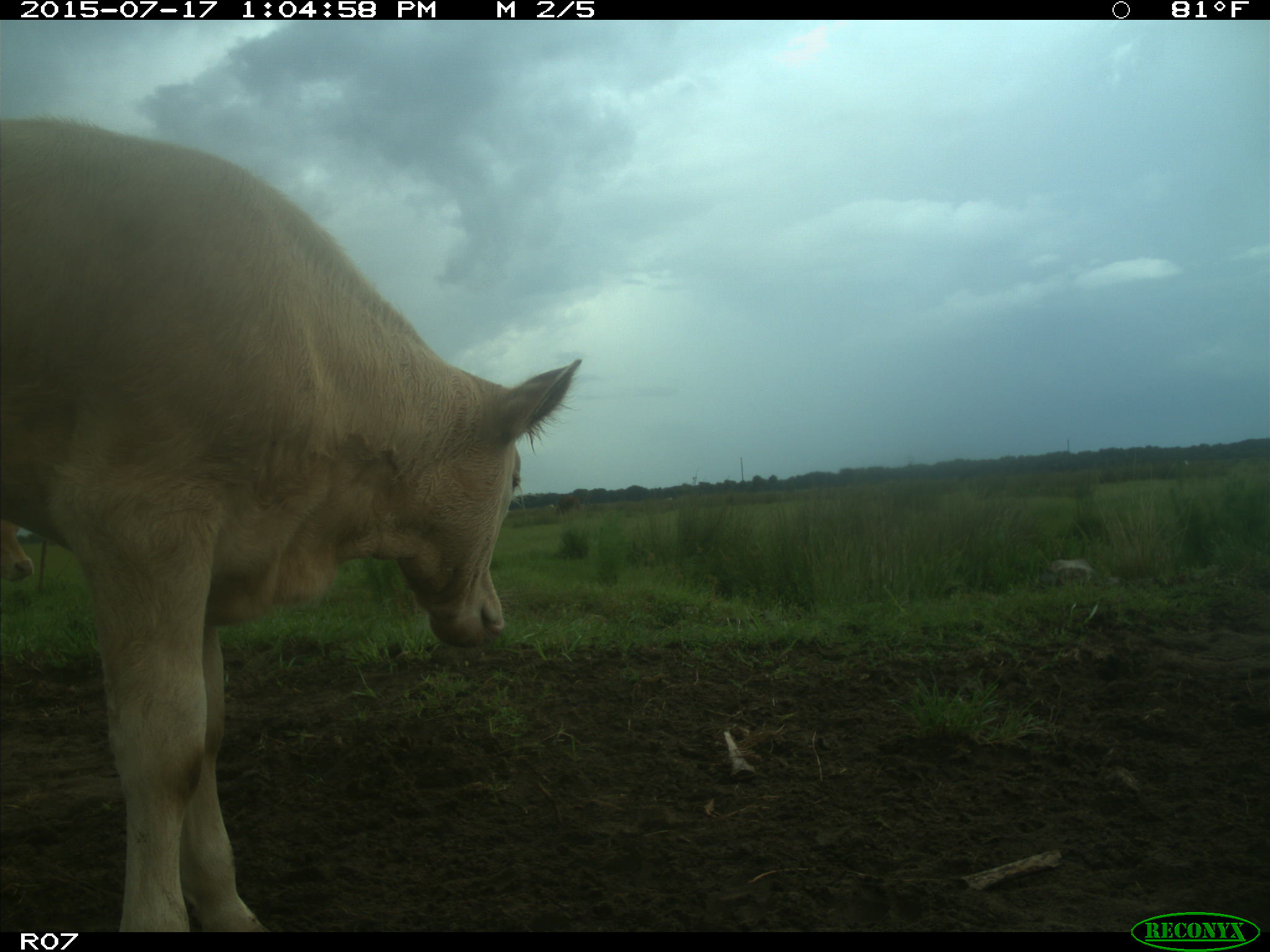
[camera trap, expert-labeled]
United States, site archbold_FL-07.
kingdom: Animalia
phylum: Chordata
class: Mammalia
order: Artiodactyla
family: Bovidae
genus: Bos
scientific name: Bos taurus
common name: domestic cow